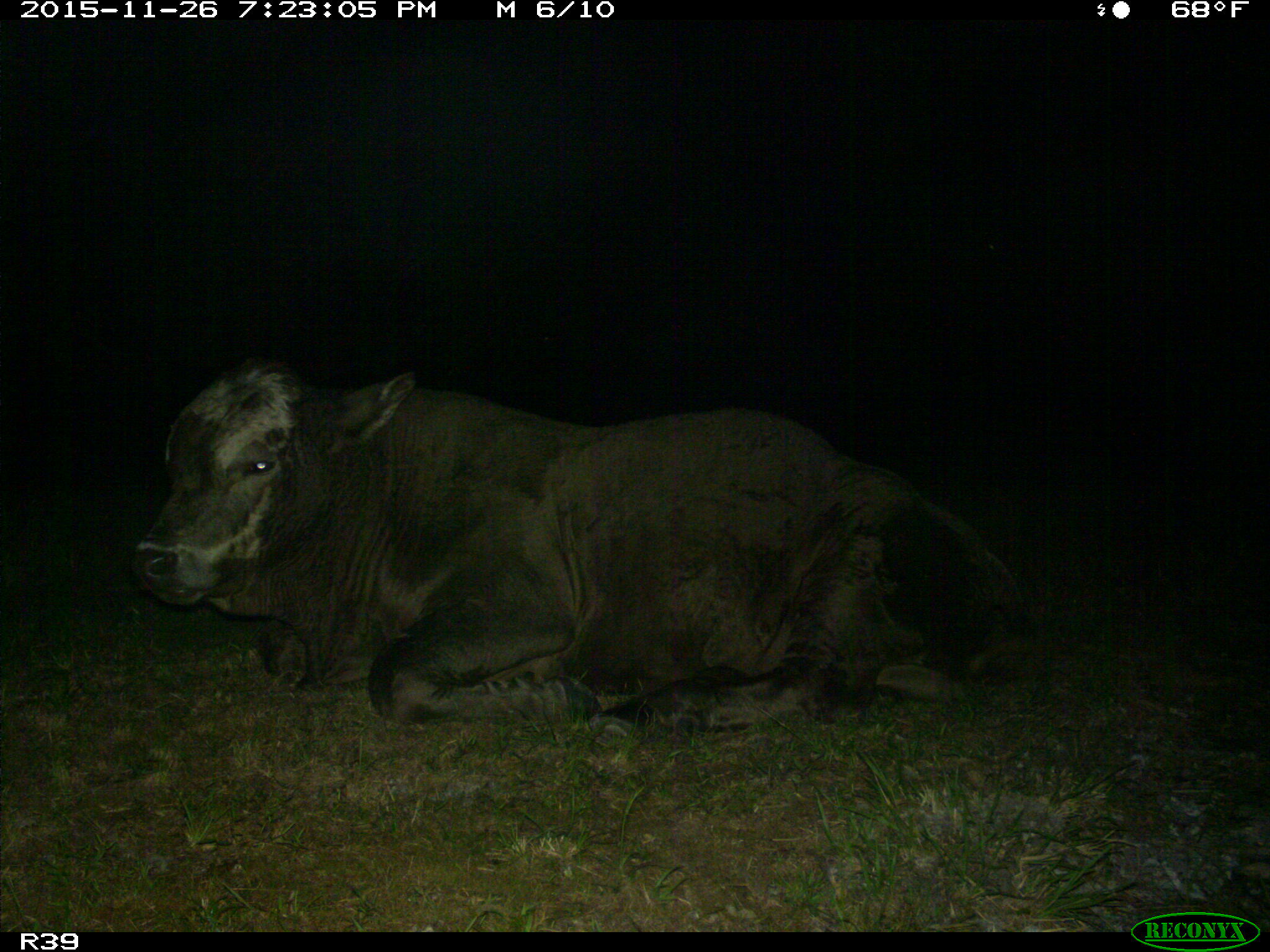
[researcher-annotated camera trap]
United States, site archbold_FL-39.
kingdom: Animalia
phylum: Chordata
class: Mammalia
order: Artiodactyla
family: Bovidae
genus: Bos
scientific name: Bos taurus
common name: domestic cow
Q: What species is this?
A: Bos taurus (domestic cow).